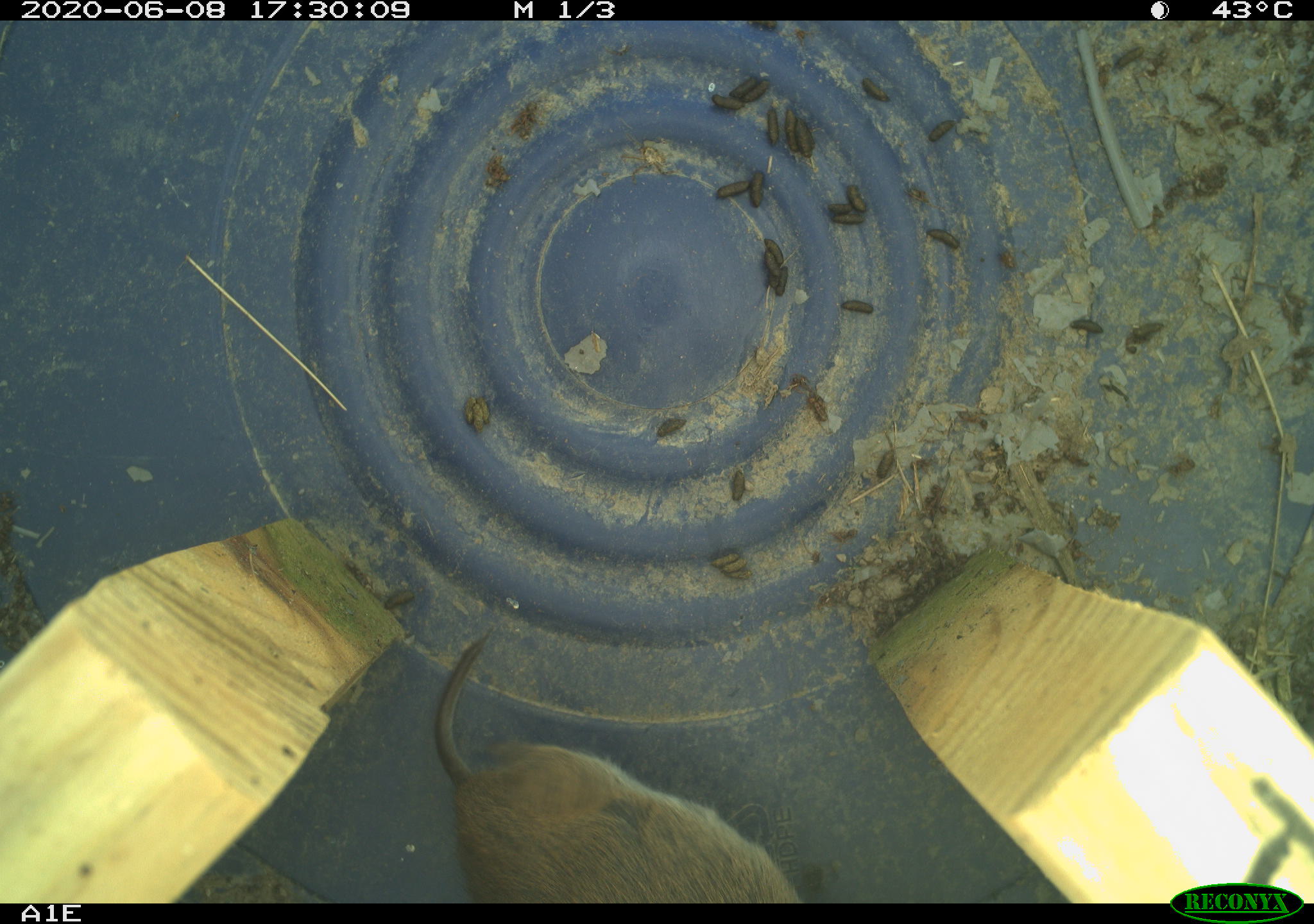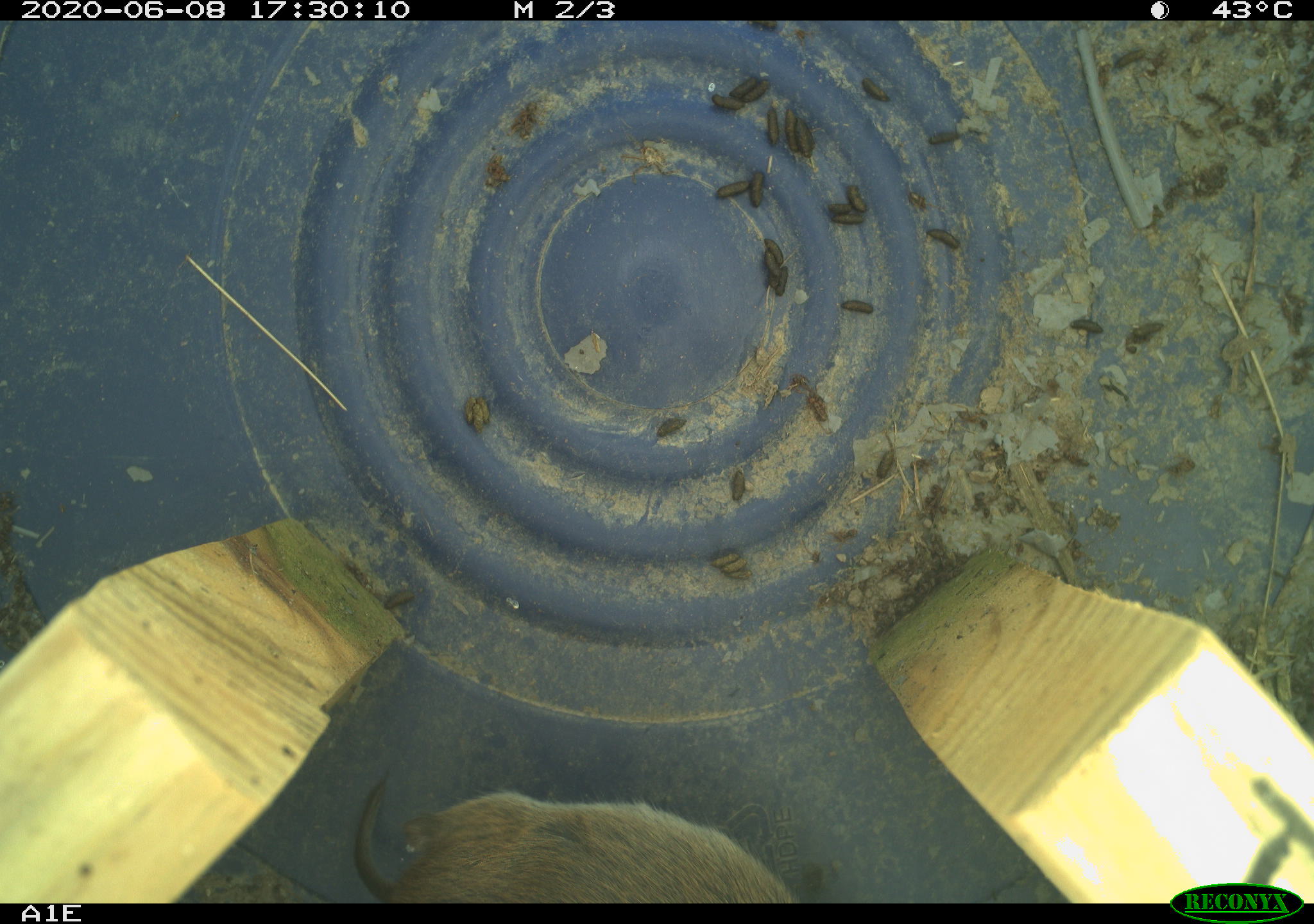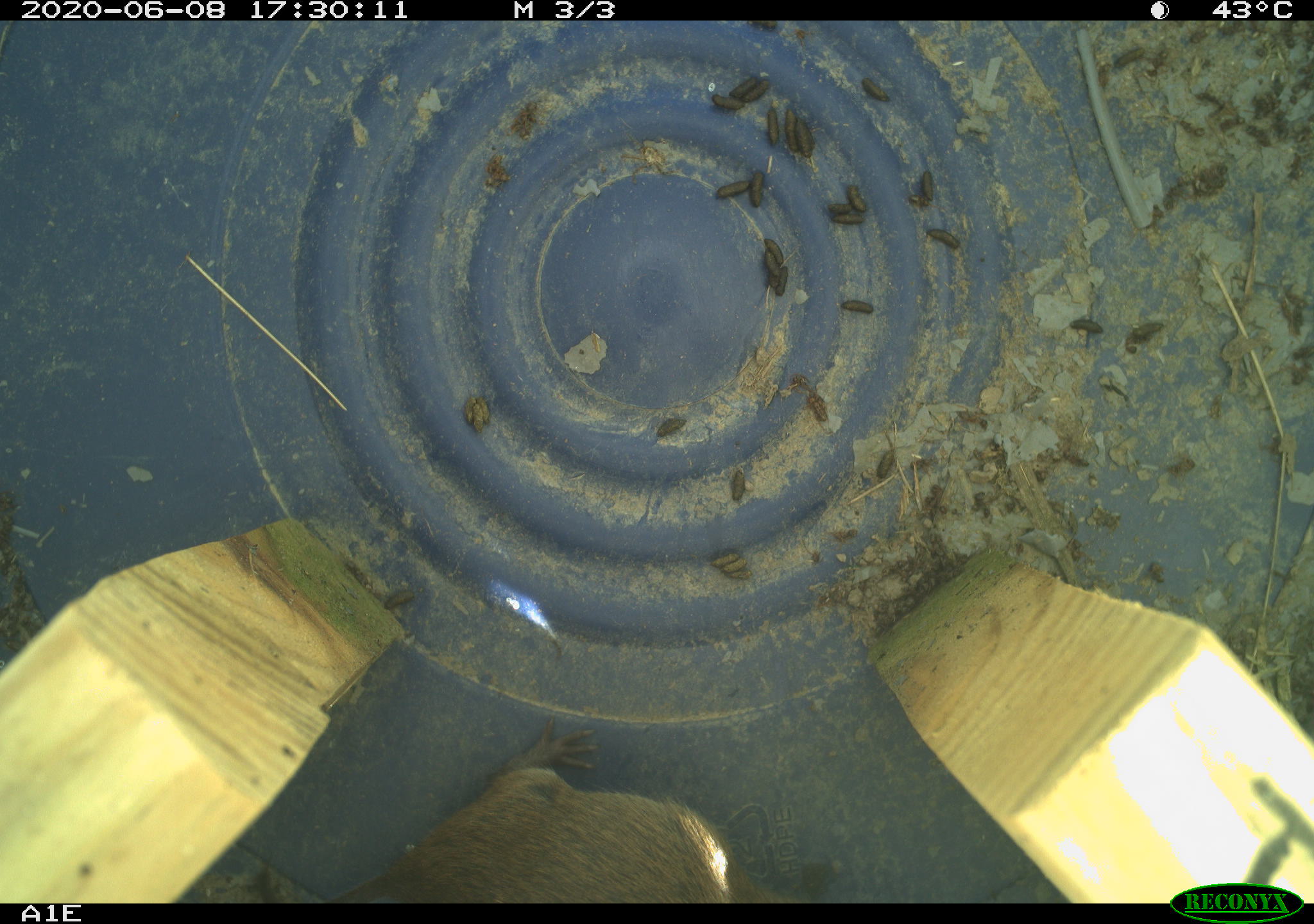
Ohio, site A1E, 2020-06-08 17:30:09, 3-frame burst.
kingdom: Animalia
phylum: Chordata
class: Mammalia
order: Rodentia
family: Cricetidae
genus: Microtus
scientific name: Microtus pennsylvanicus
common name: meadow vole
Meadow vole (Microtus pennsylvanicus).